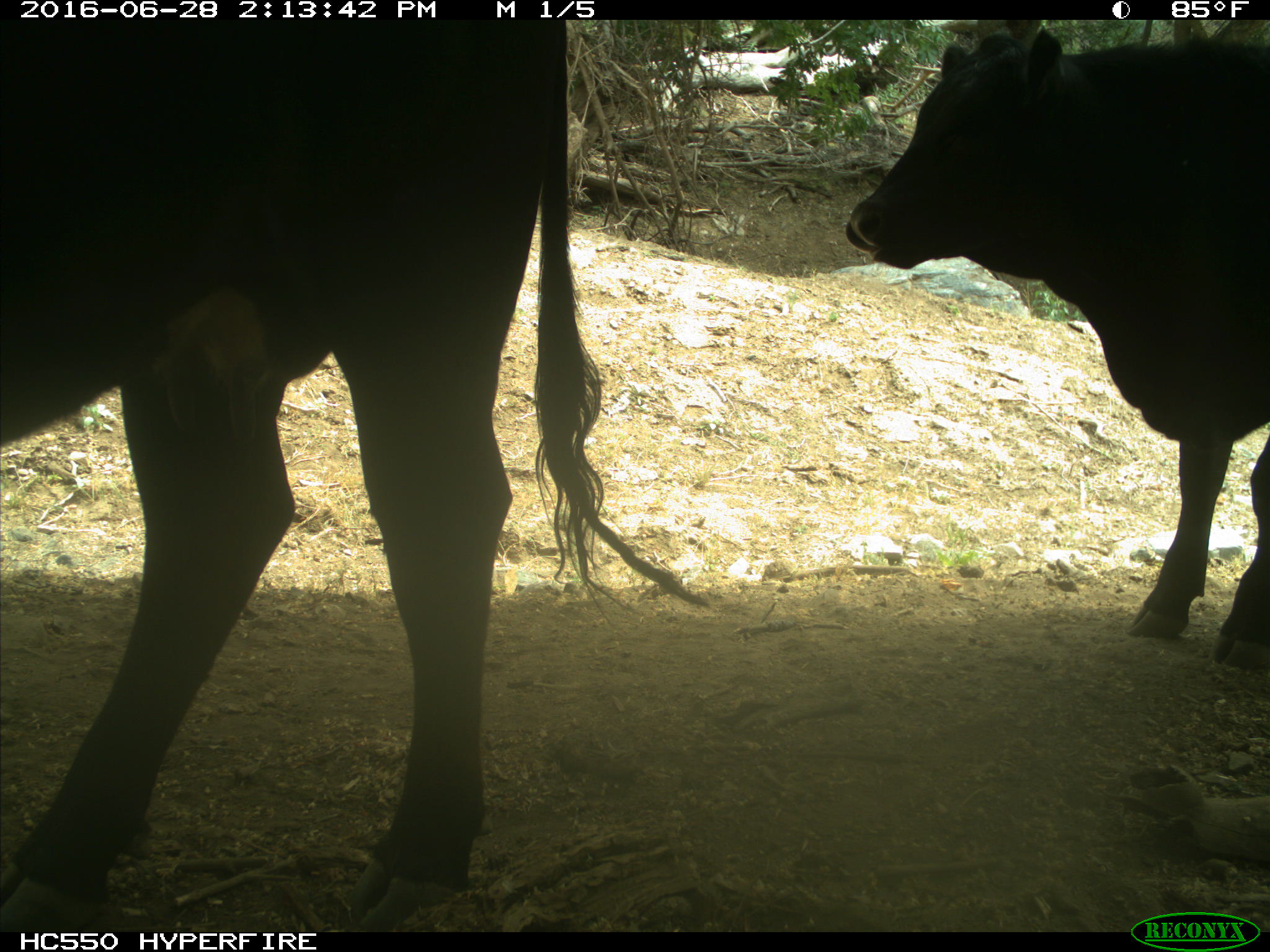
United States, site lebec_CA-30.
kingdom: Animalia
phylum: Chordata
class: Mammalia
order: Artiodactyla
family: Bovidae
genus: Bos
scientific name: Bos taurus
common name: domestic cow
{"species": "Bos taurus (domestic cow)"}